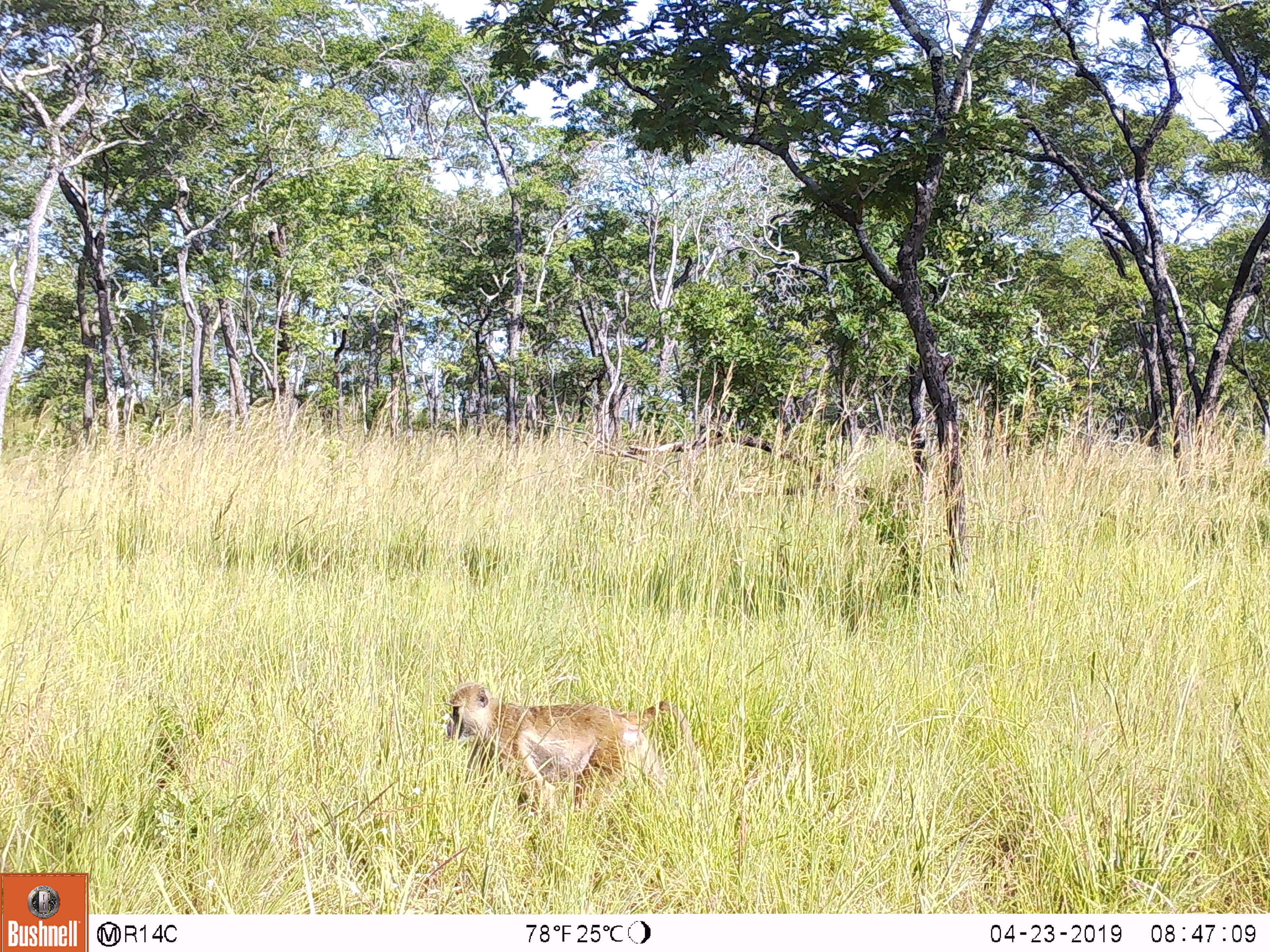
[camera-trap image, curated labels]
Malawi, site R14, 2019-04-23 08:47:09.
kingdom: Animalia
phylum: Chordata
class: Mammalia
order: Primates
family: Cercopithecidae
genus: Papio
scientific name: Papio cynocephalus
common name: yellow baboon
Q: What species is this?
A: Yellow baboon (Papio cynocephalus).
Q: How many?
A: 1.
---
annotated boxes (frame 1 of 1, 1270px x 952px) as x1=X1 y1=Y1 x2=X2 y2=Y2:
yellow baboon: x1=437 y1=687 x2=705 y2=837